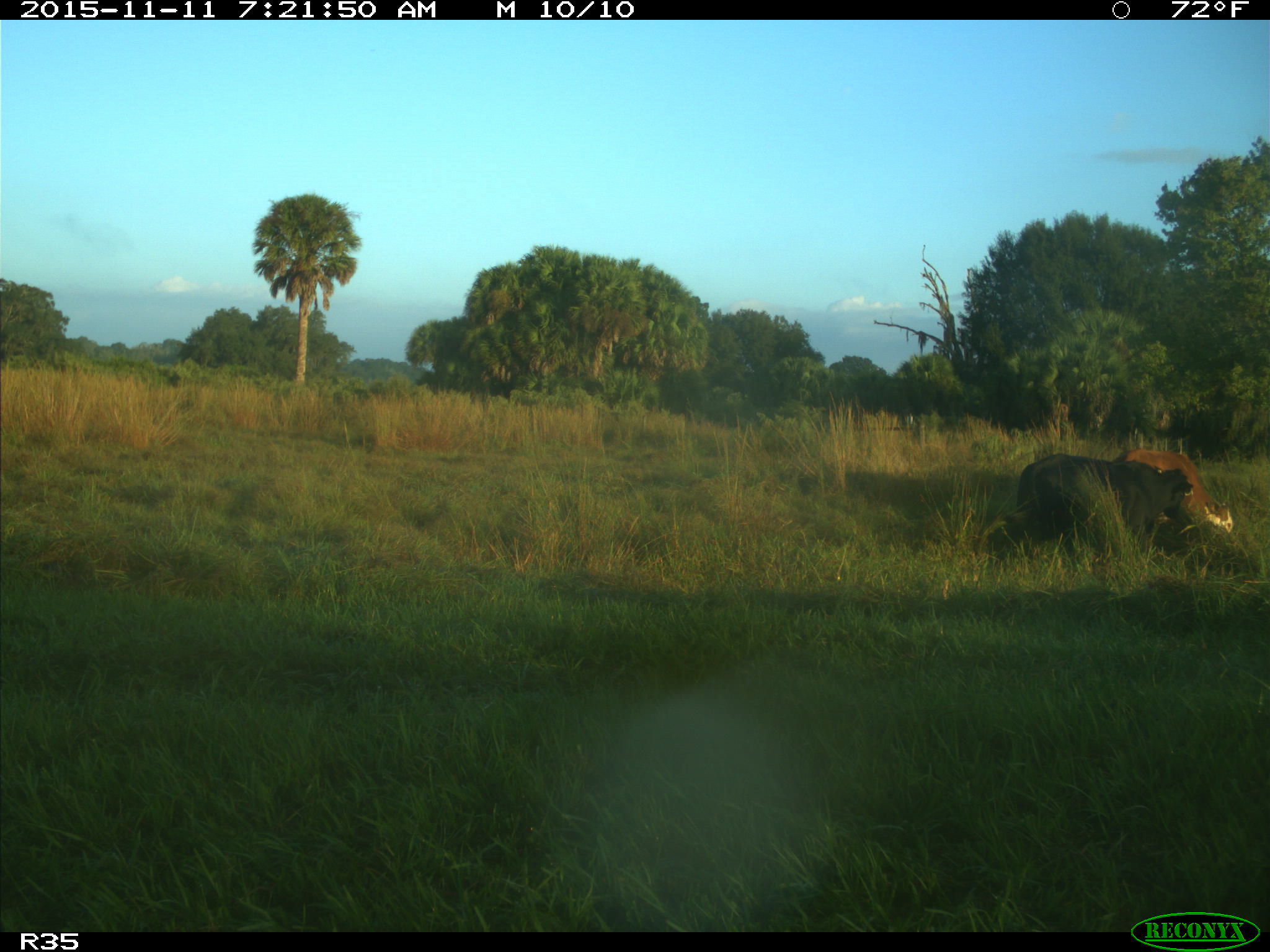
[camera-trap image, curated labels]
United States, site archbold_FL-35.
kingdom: Animalia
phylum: Chordata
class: Mammalia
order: Artiodactyla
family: Bovidae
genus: Bos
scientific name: Bos taurus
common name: domestic cow